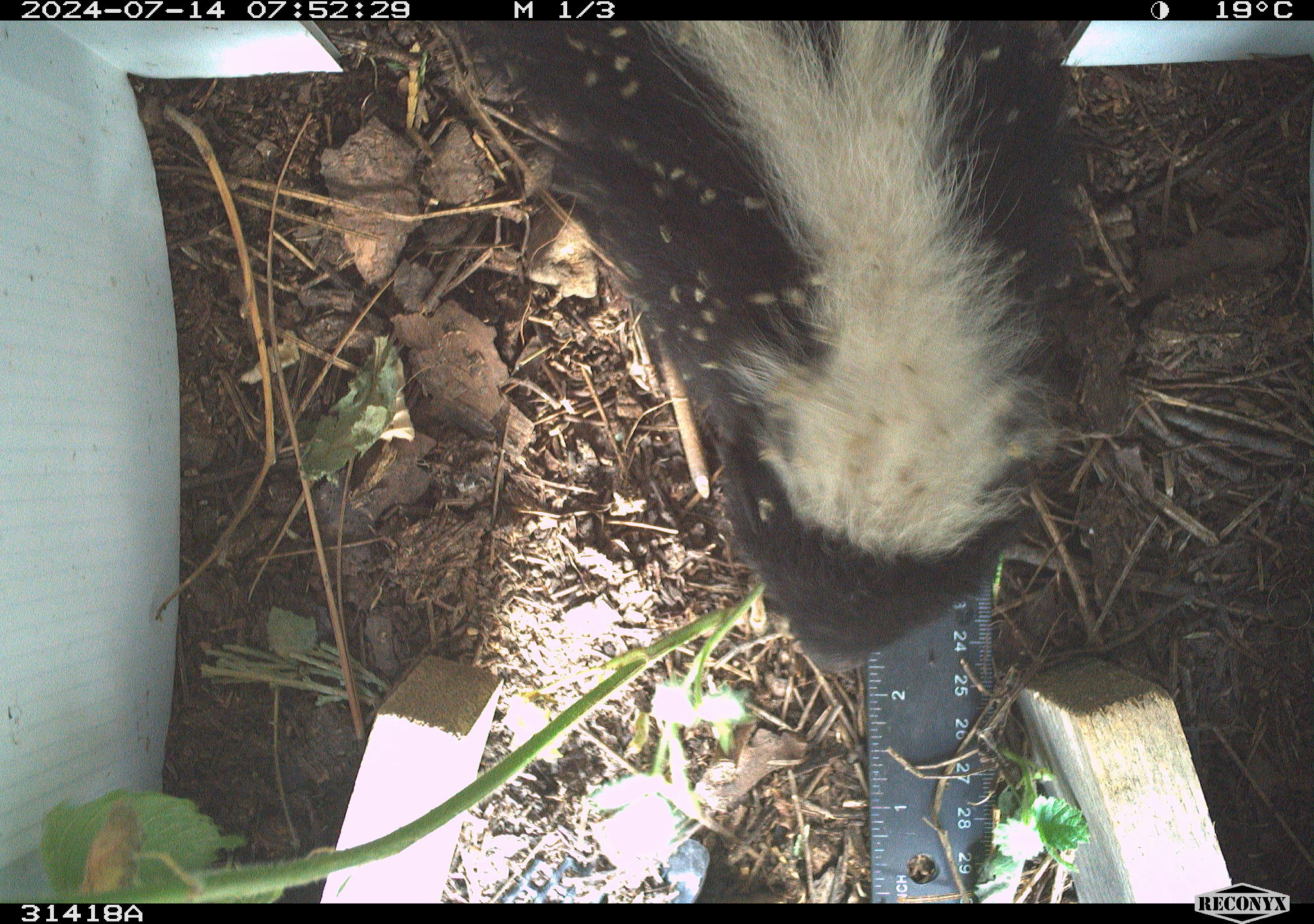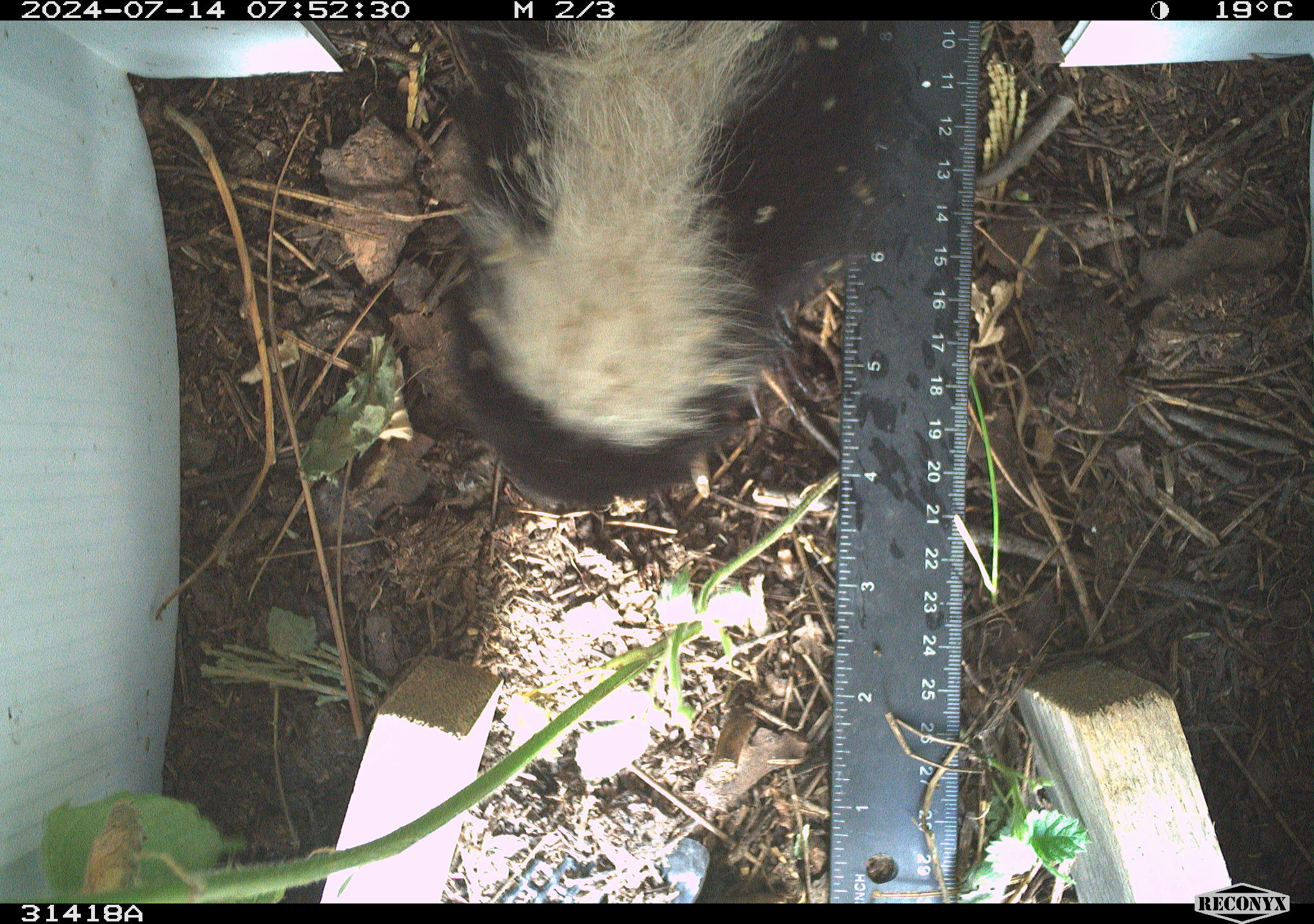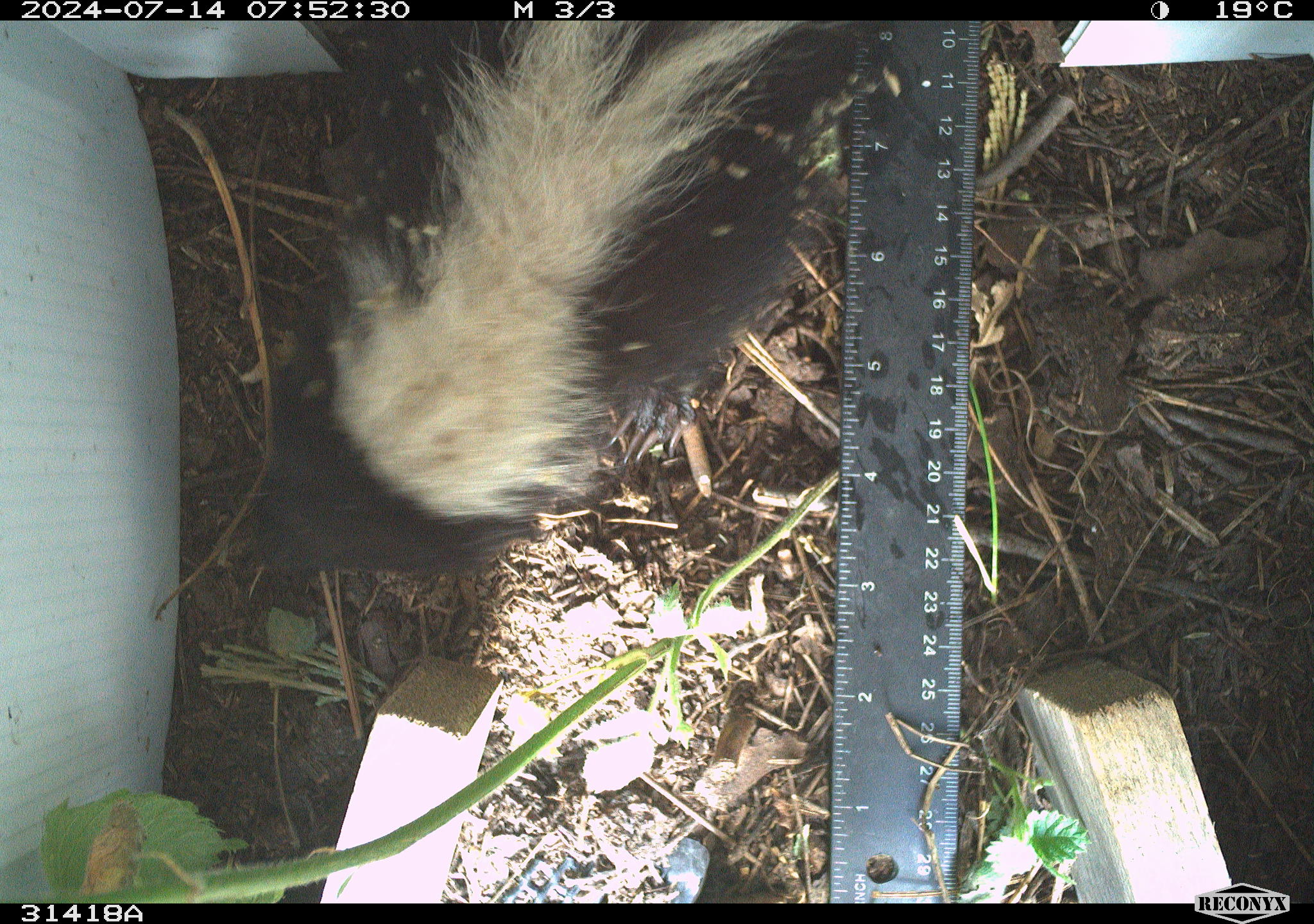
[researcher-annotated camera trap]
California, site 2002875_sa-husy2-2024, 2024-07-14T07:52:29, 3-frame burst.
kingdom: Animalia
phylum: Chordata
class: Mammalia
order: Carnivora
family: Mephitidae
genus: Mephitis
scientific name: Mephitis mephitis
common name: striped skunk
Striped skunk (Mephitis mephitis).